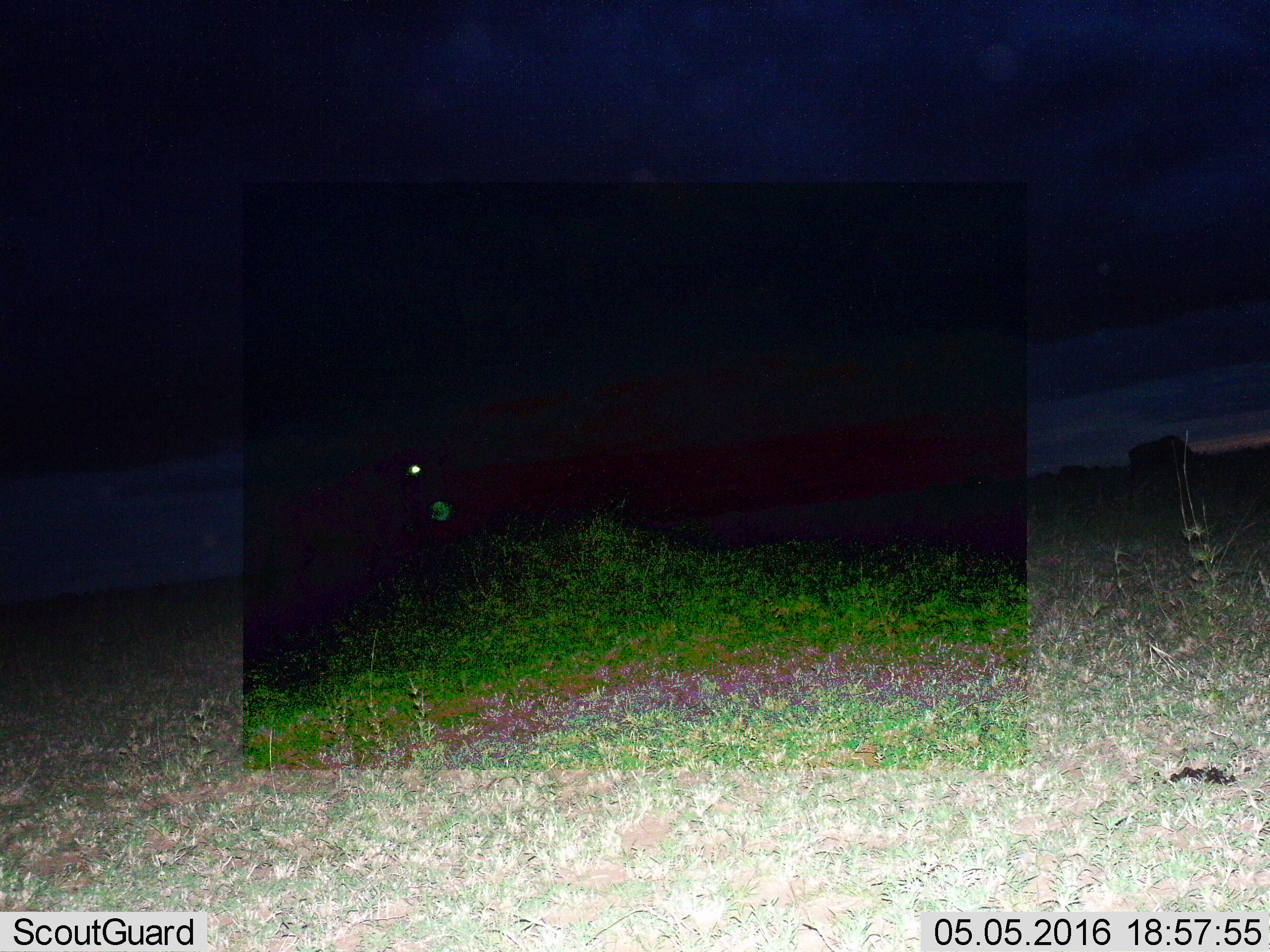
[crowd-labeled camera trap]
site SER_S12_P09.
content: unidentified animal